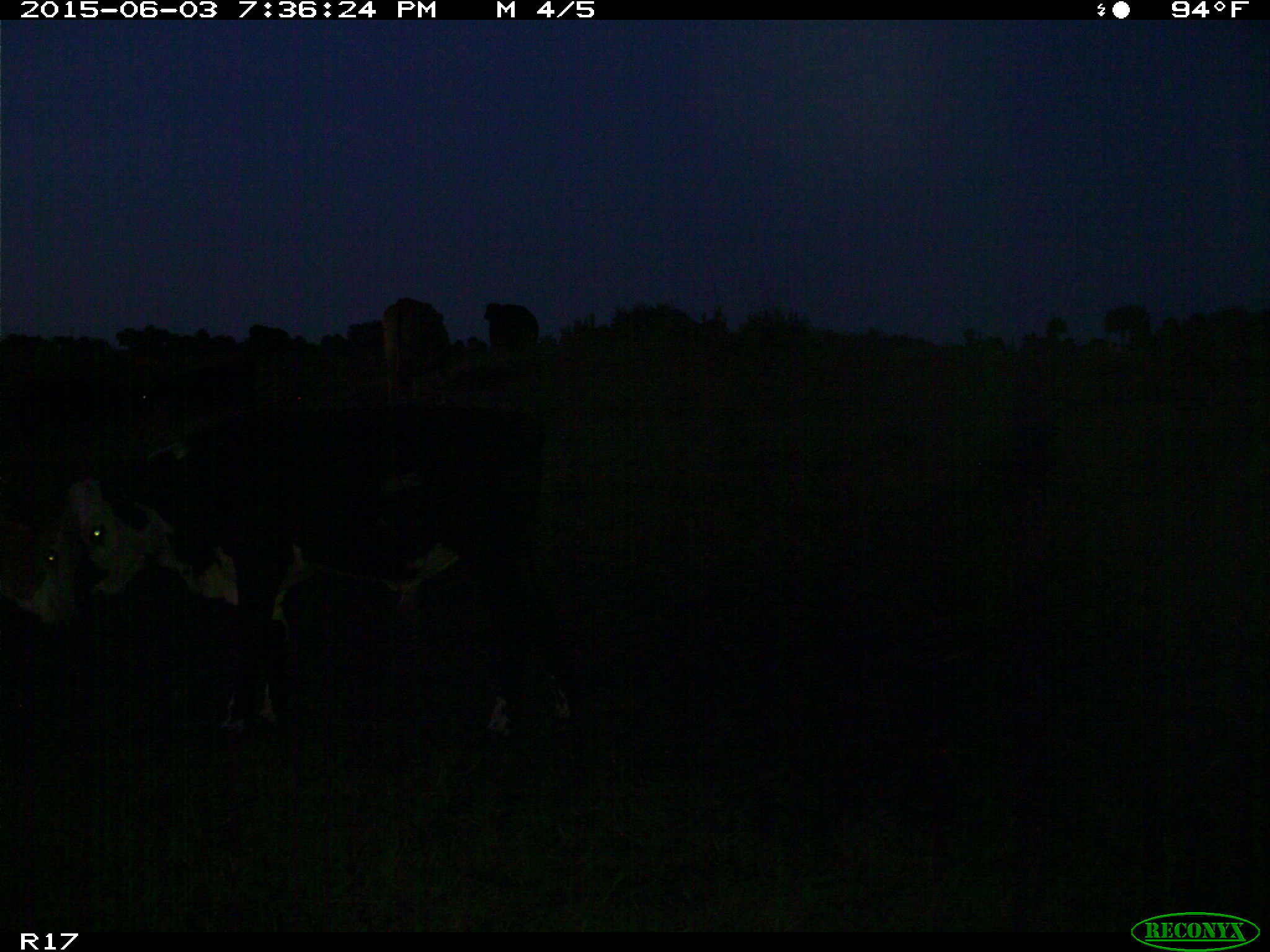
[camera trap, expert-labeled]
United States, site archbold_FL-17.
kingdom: Animalia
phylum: Chordata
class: Mammalia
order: Artiodactyla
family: Bovidae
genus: Bos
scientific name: Bos taurus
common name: domestic cow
Bos taurus (domestic cow).